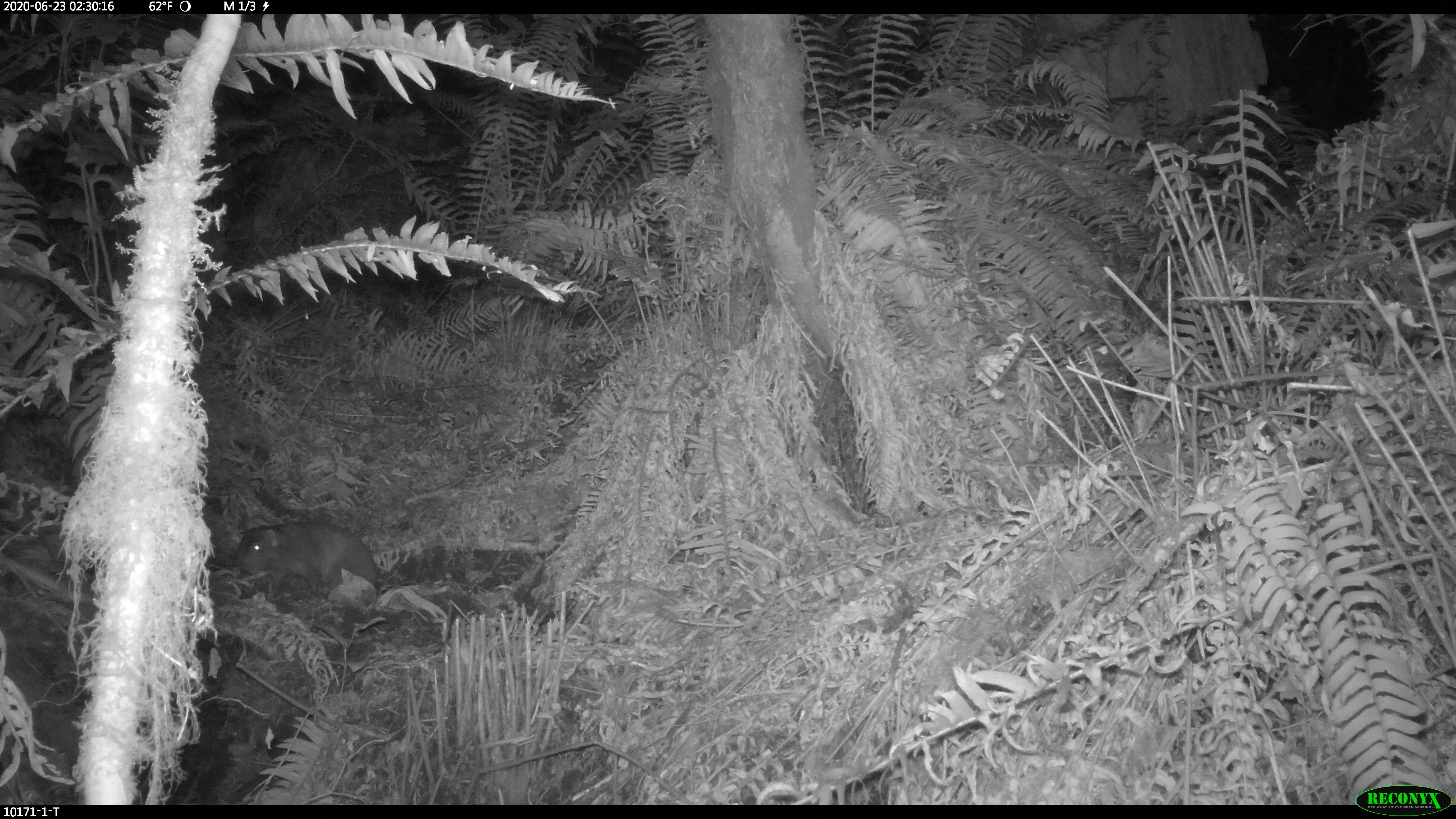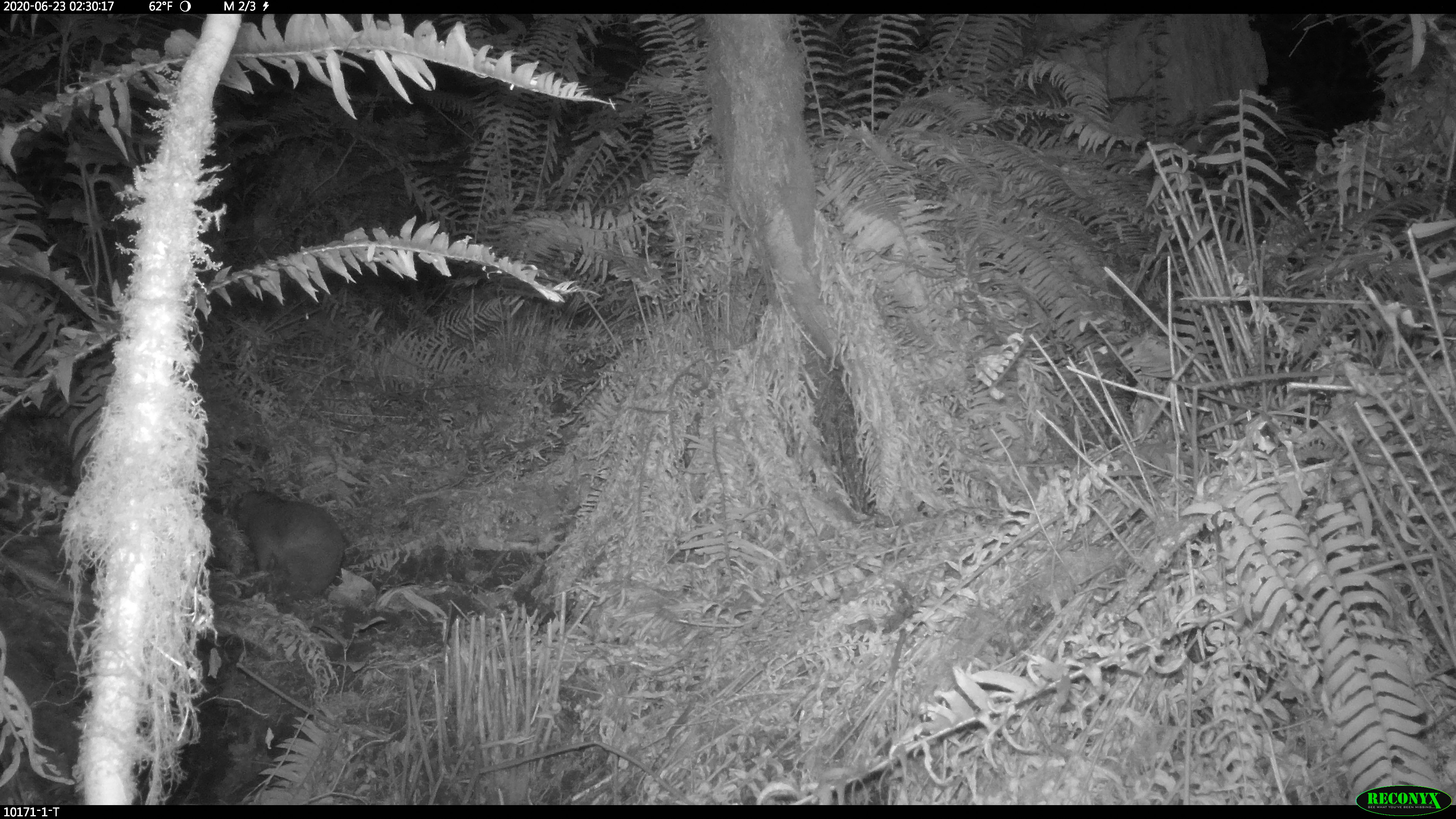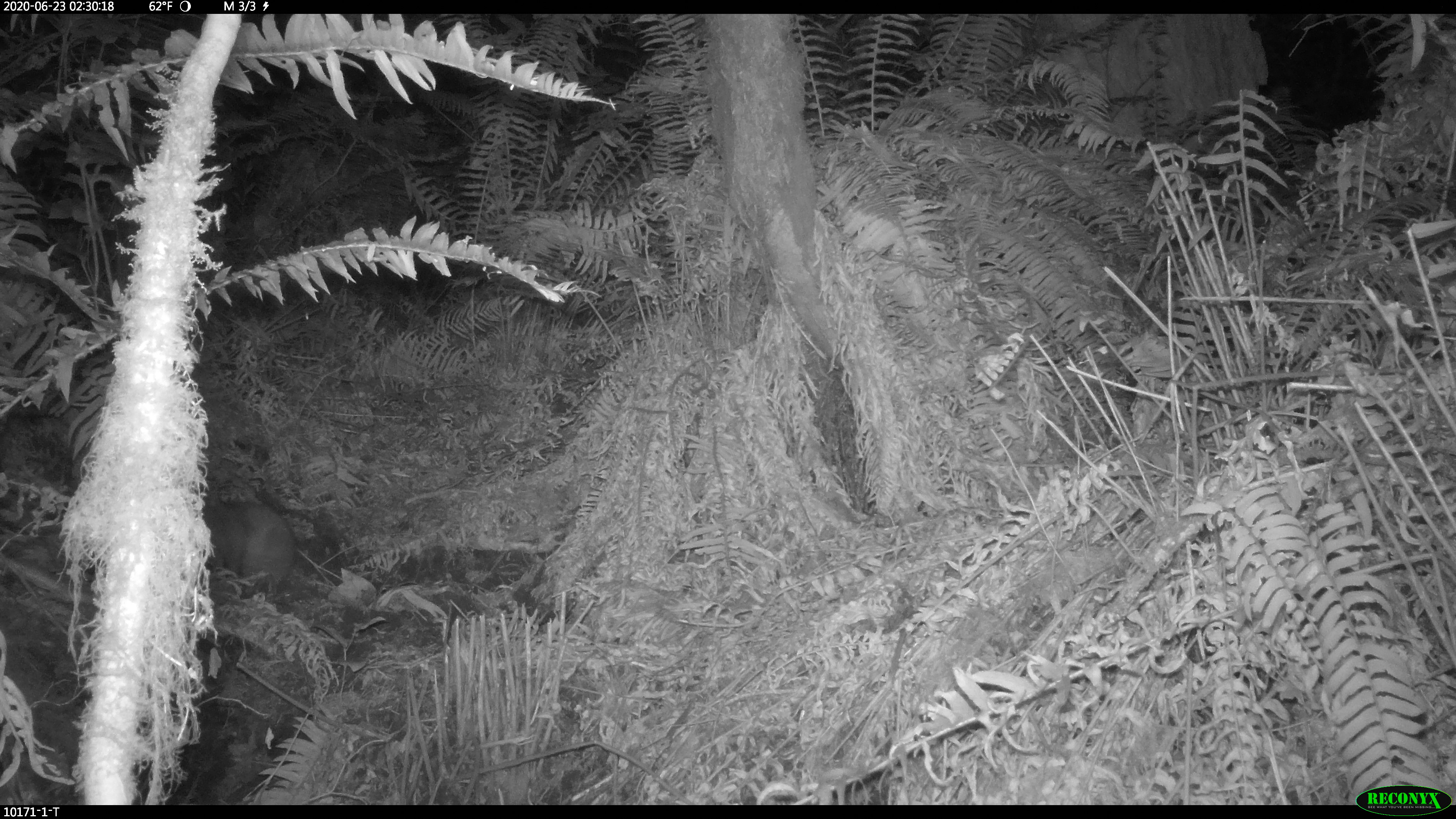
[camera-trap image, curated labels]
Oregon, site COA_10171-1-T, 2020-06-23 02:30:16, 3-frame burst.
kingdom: Animalia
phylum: Chordata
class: Mammalia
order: Rodentia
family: Aplodontiidae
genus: Aplodontia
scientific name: Aplodontia rufa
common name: mountain beaver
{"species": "mountain beaver (Aplodontia rufa)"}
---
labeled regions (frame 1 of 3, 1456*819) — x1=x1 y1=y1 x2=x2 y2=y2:
mountain beaver: x1=231 y1=515 x2=384 y2=598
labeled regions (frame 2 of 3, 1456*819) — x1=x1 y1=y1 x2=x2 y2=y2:
mountain beaver: x1=224 y1=484 x2=351 y2=607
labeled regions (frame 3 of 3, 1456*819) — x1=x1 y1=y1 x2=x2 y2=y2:
mountain beaver: x1=209 y1=487 x2=299 y2=595